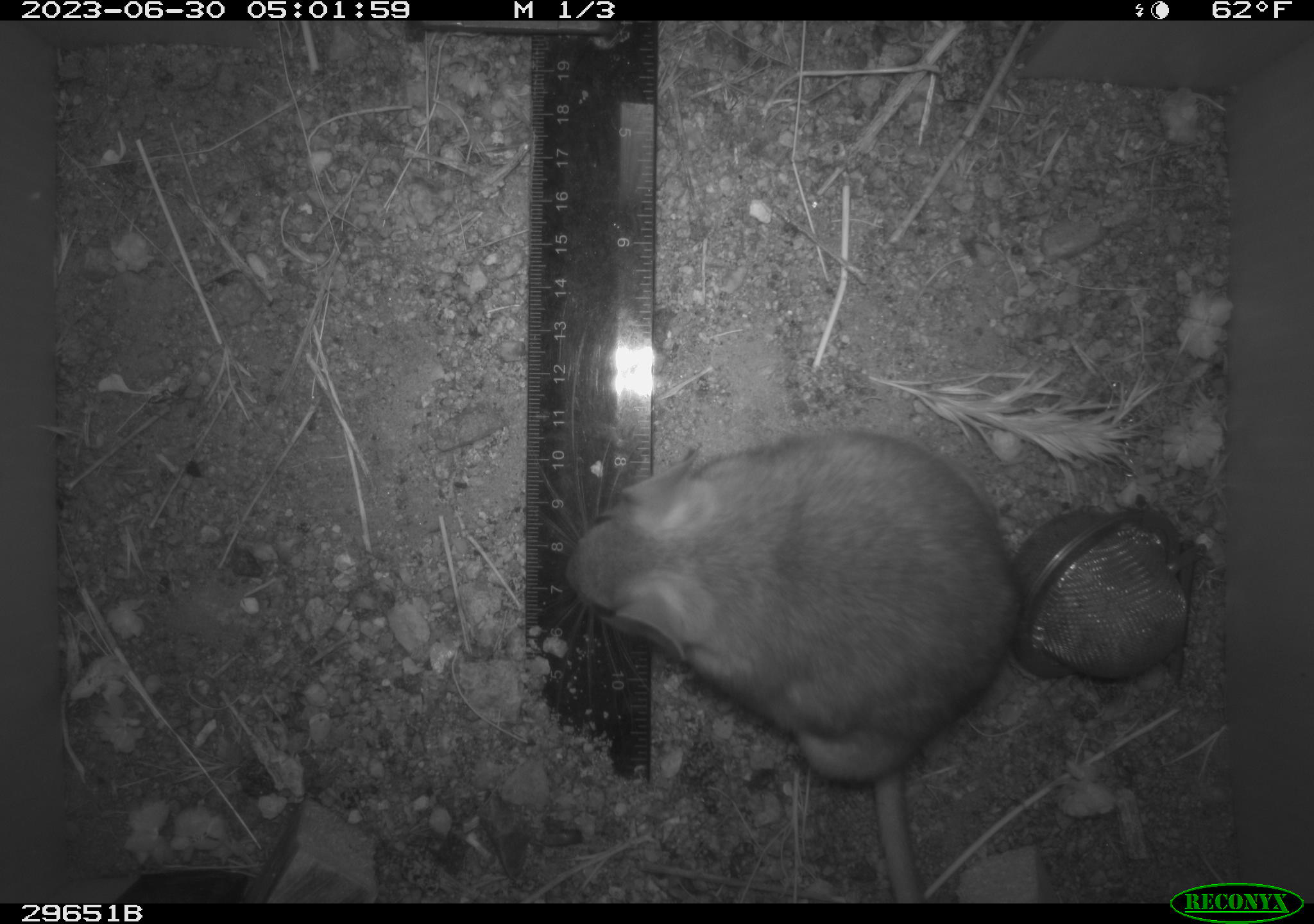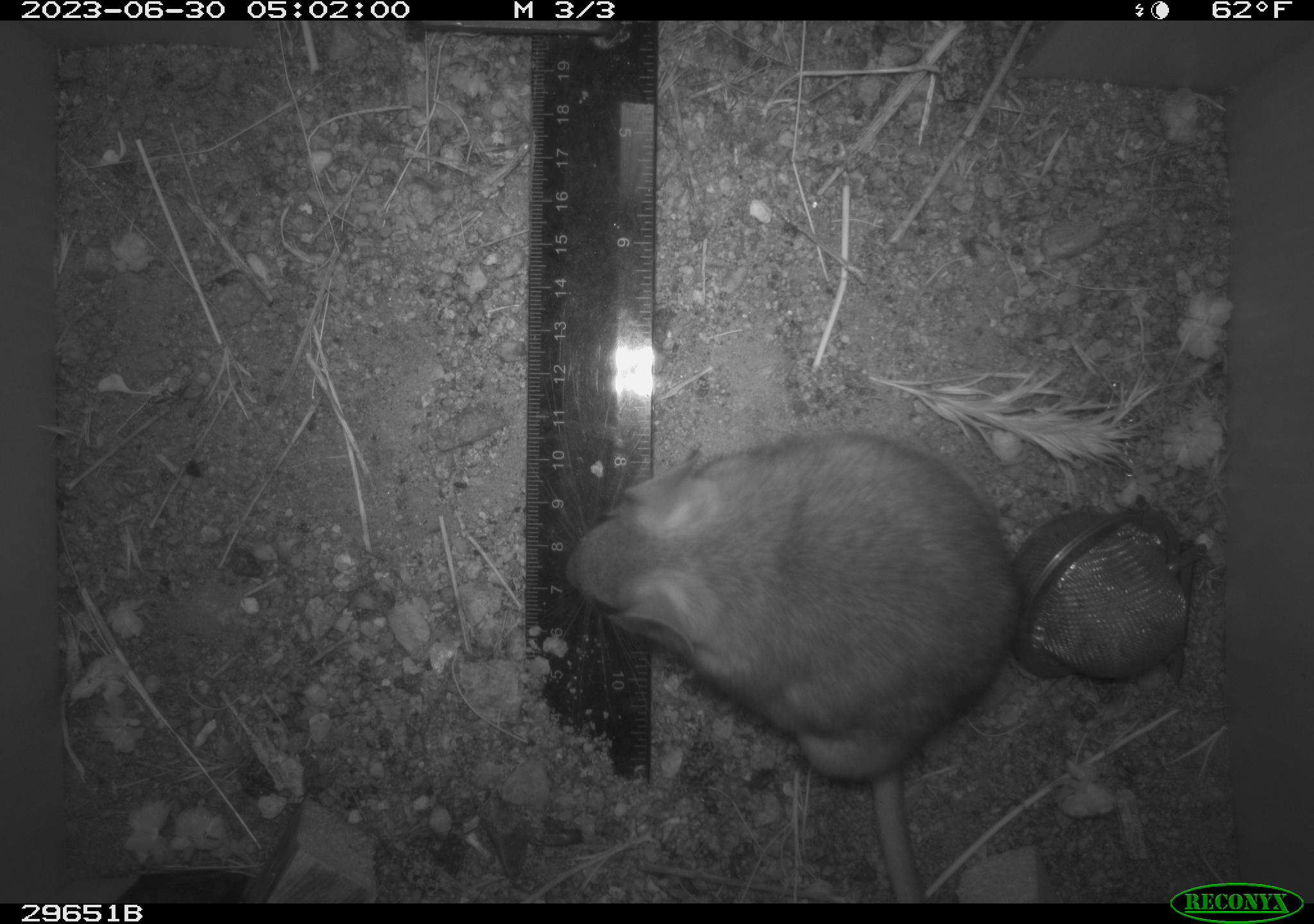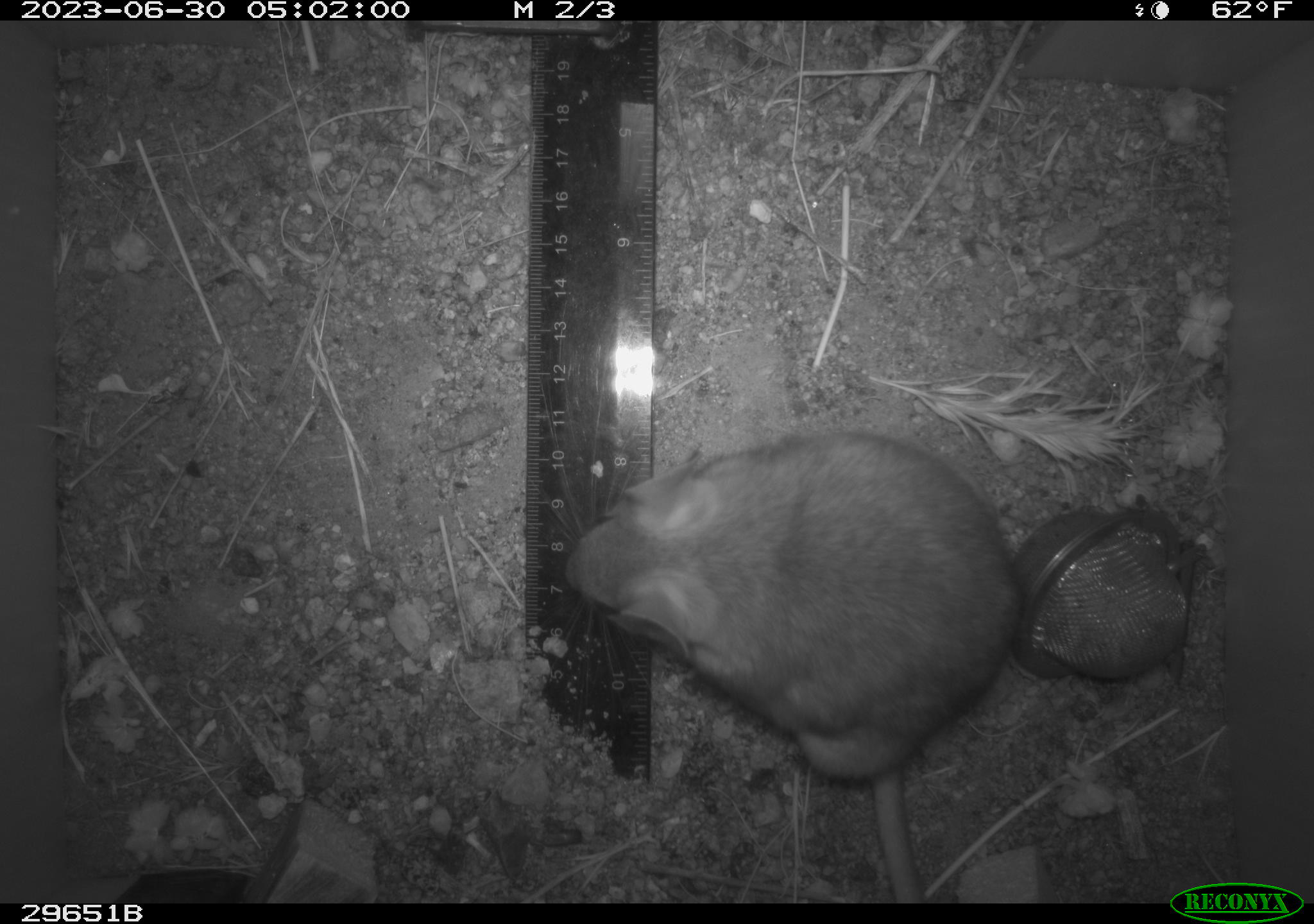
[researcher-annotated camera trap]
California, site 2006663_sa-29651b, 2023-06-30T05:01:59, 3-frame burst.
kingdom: Animalia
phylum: Chordata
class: Mammalia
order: Rodentia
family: Cricetidae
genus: Neotoma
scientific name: Neotoma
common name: pack rat or woodrat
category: neotoma species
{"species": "neotoma species (pack rat or woodrat) (Neotoma)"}